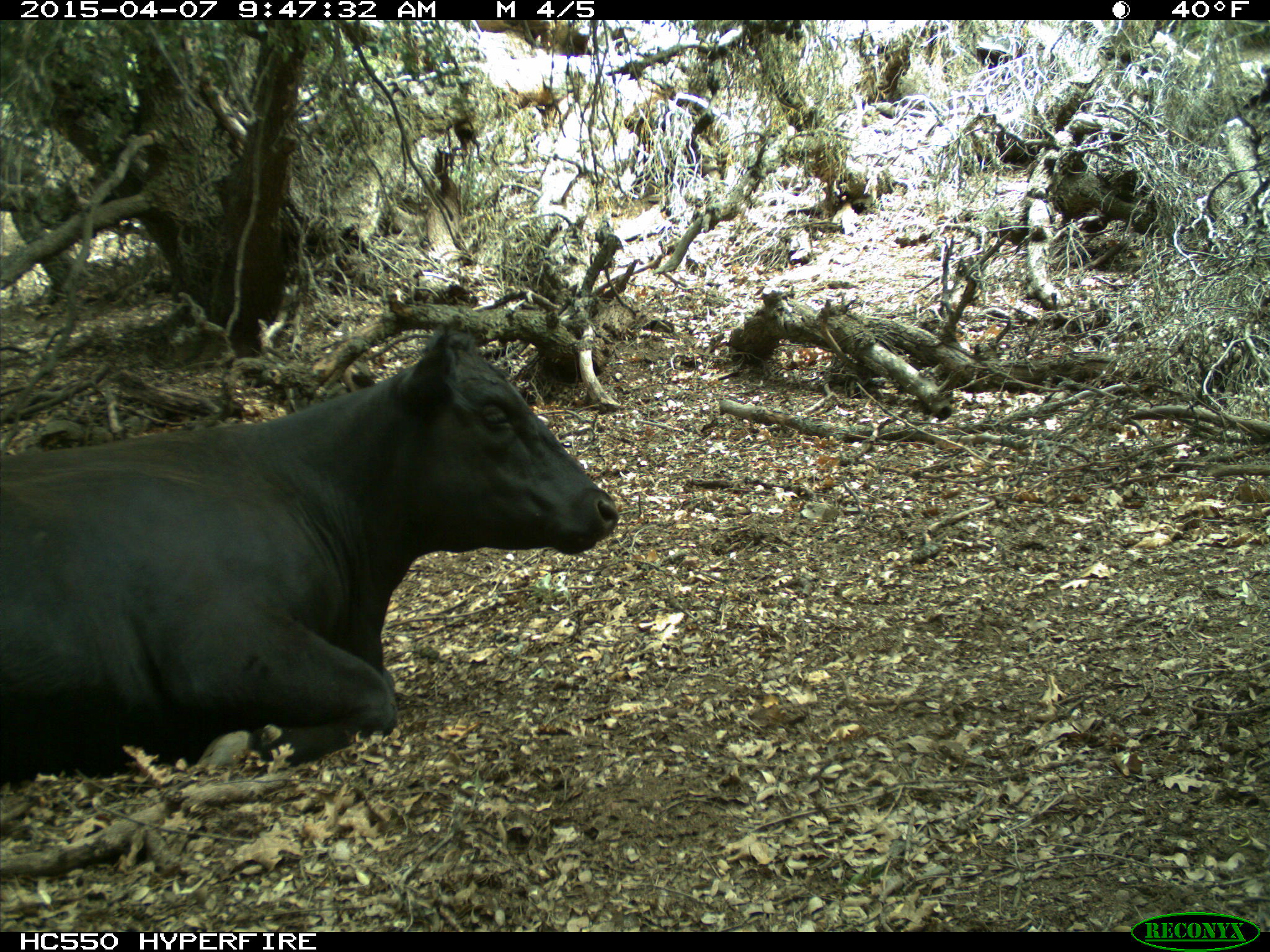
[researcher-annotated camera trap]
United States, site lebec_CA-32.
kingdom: Animalia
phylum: Chordata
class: Mammalia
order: Artiodactyla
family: Bovidae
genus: Bos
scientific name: Bos taurus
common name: domestic cow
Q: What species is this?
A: Bos taurus (domestic cow).